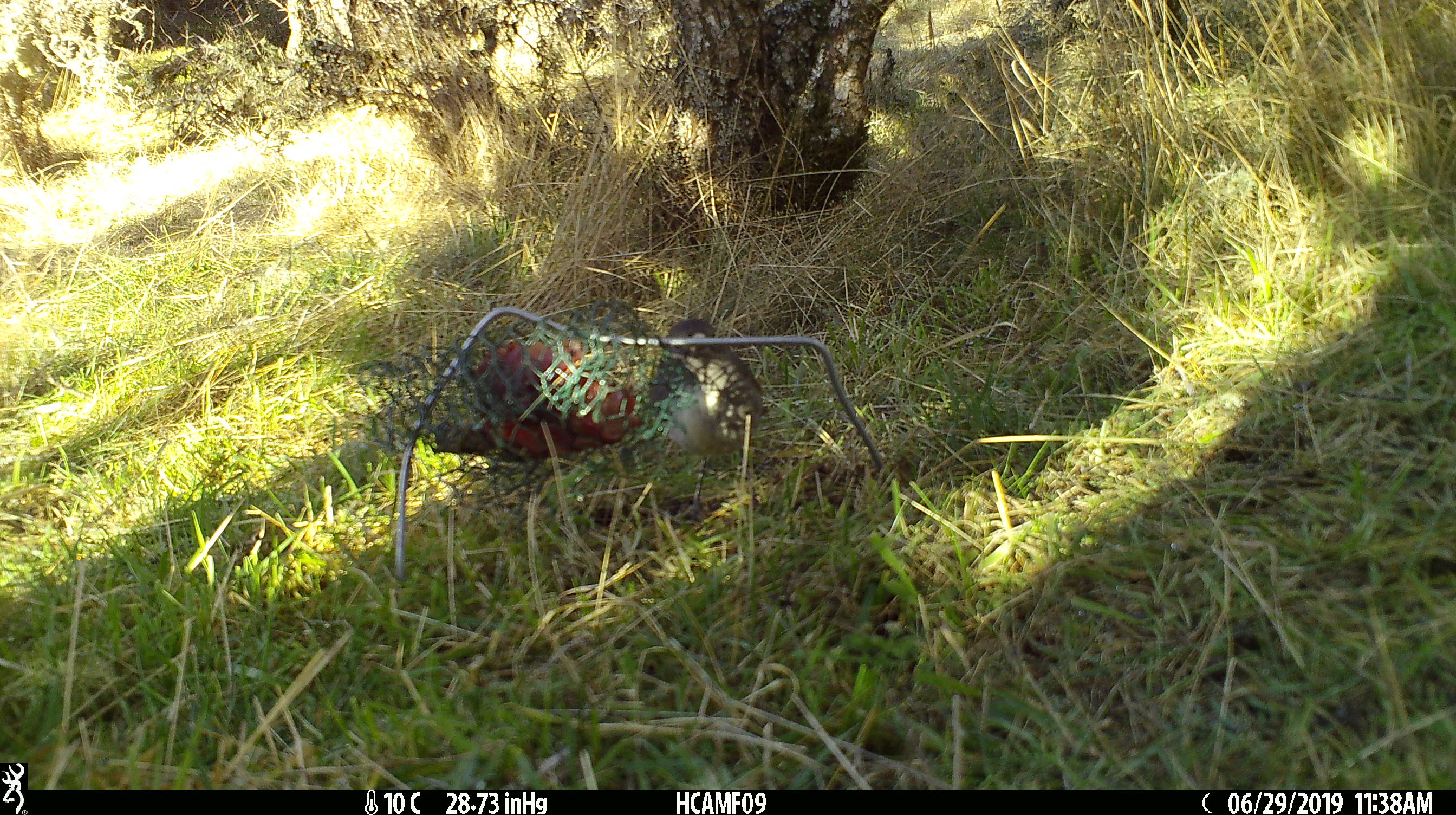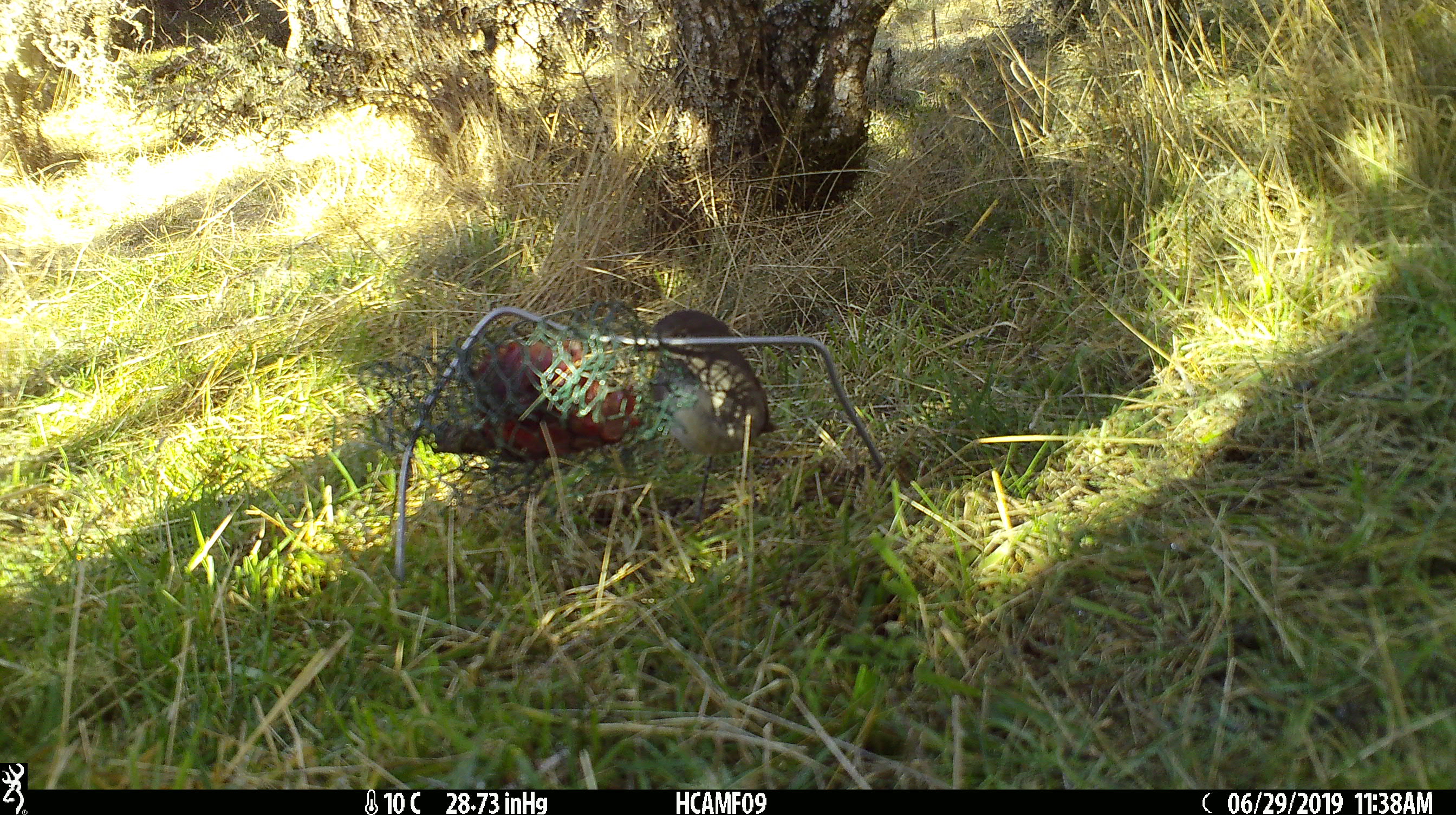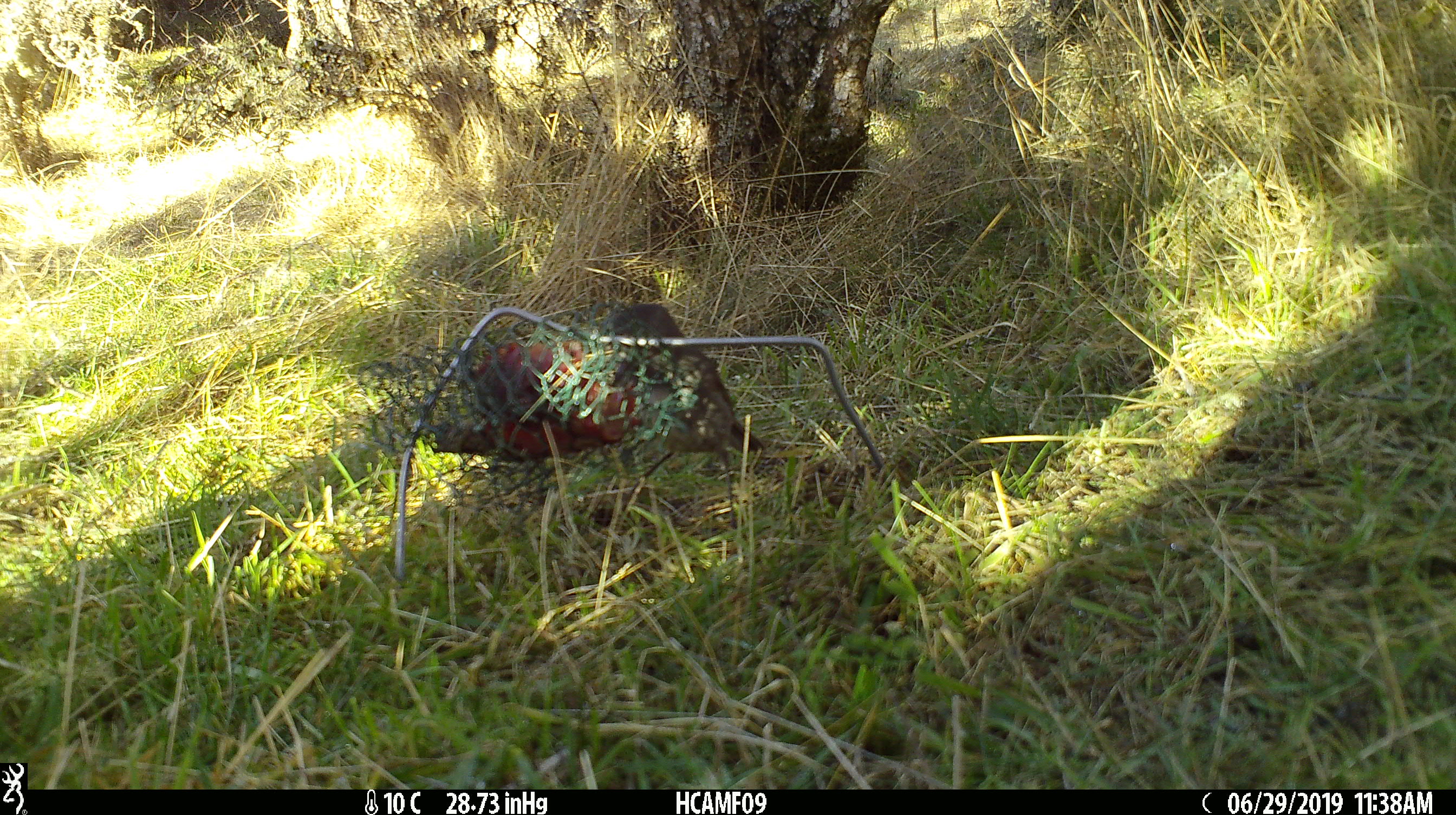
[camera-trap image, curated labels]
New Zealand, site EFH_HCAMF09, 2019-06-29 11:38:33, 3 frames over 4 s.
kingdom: Animalia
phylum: Chordata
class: Aves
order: Passeriformes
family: Petroicidae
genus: Petroica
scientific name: Petroica australis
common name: new zealand robin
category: robin